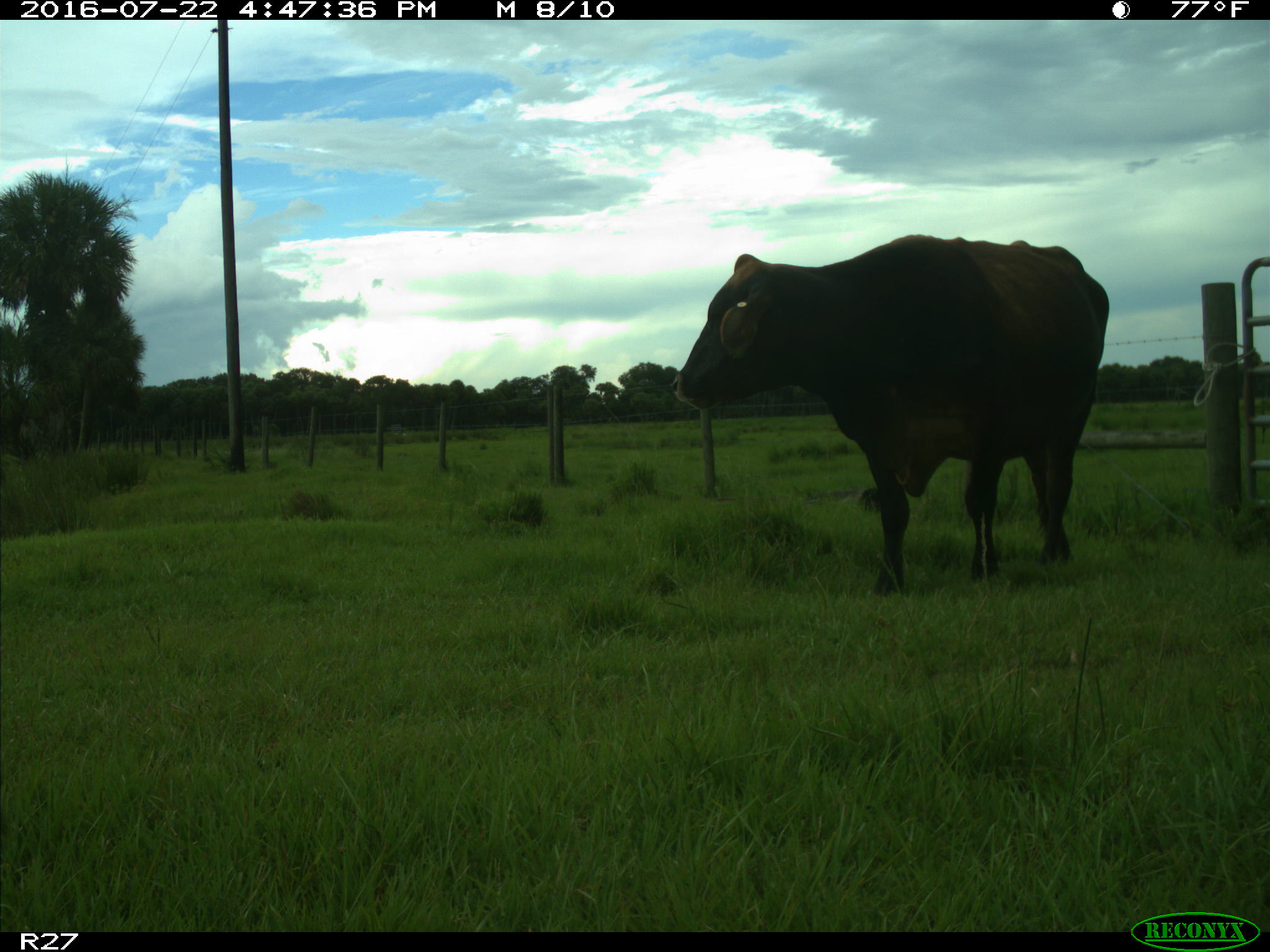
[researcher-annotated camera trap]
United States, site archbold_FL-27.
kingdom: Animalia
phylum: Chordata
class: Mammalia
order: Artiodactyla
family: Bovidae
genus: Bos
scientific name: Bos taurus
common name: domestic cow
Bos taurus (domestic cow).